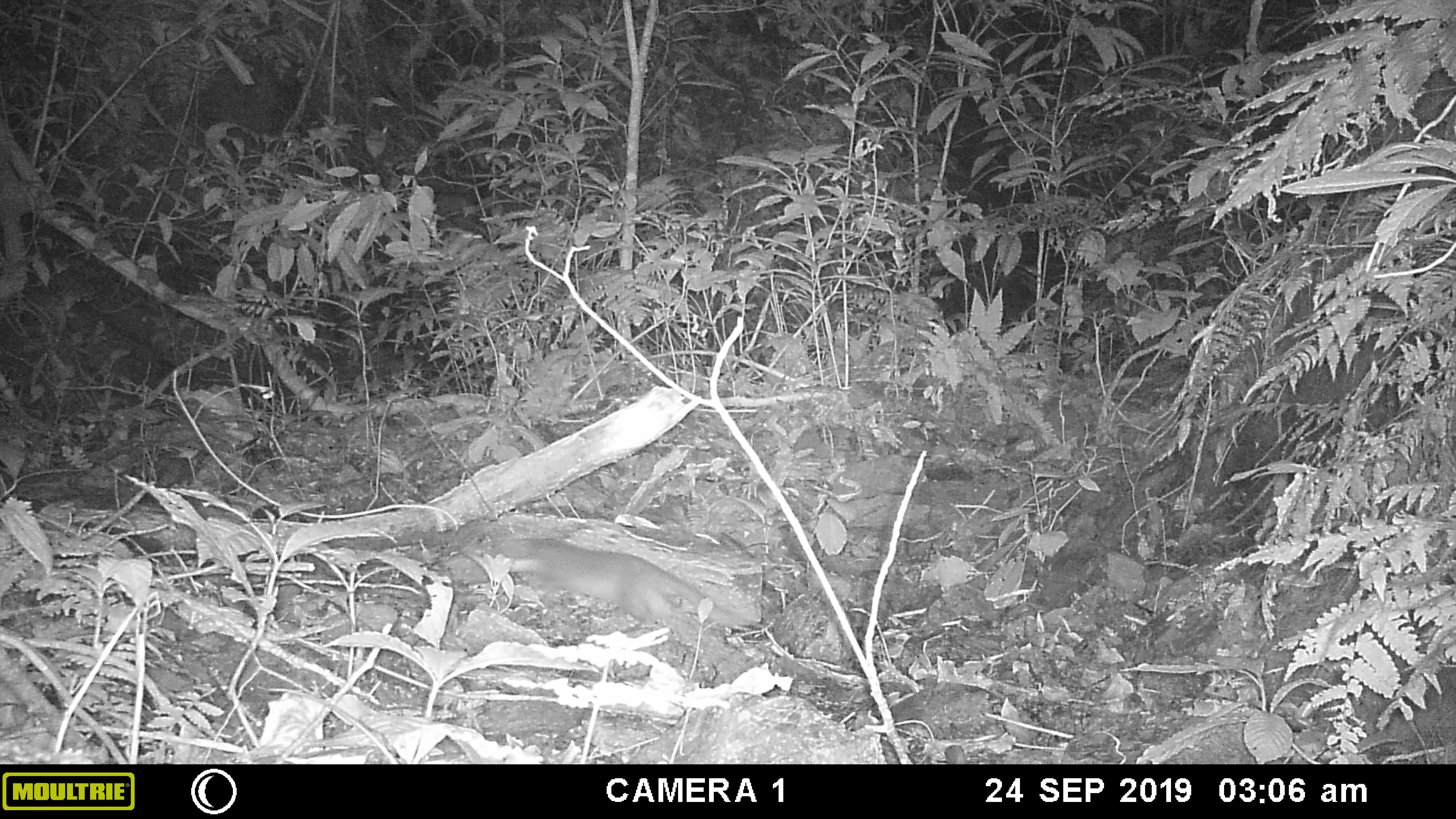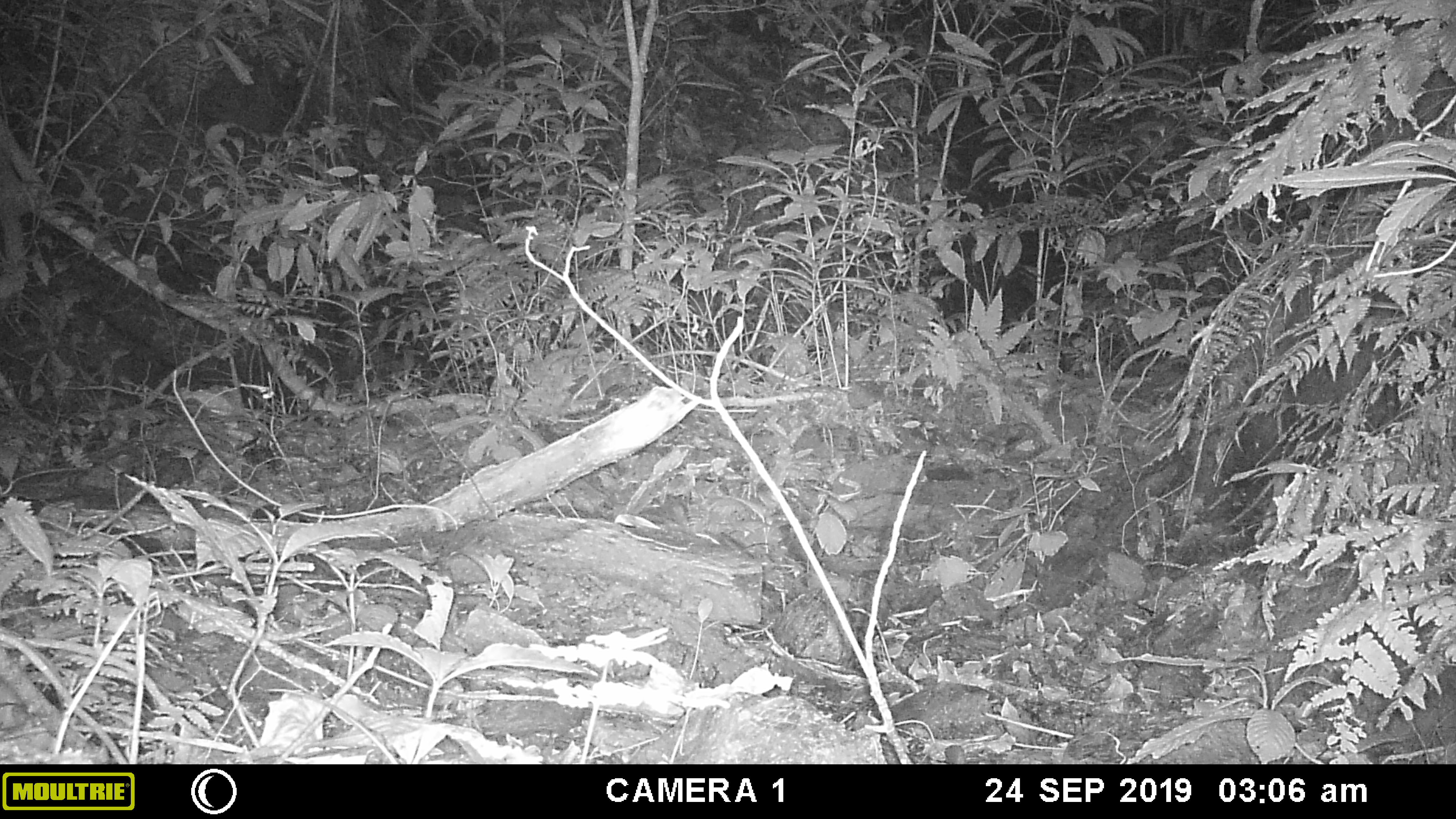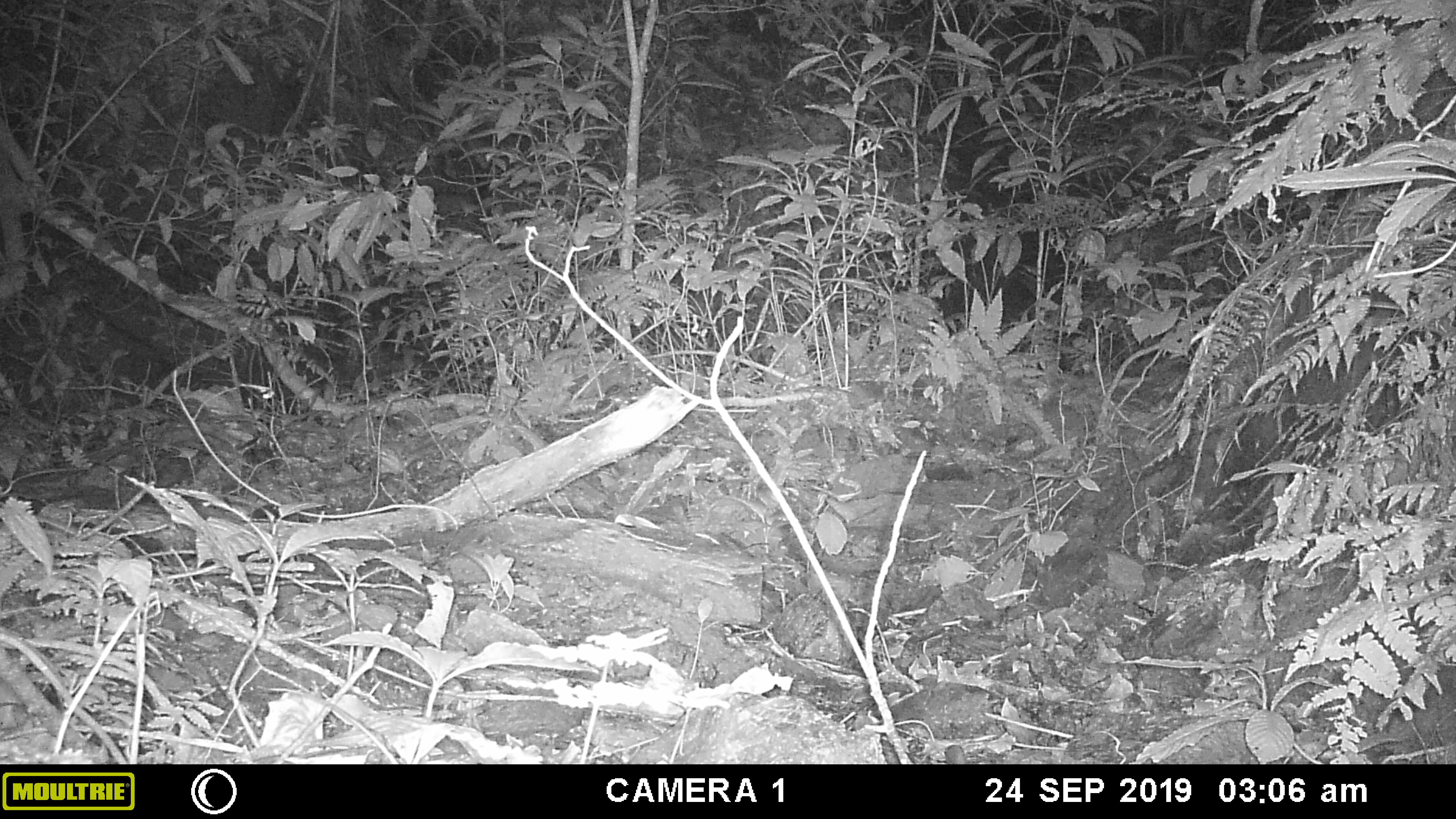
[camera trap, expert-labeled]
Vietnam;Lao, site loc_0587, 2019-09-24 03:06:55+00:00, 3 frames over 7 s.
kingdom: Animalia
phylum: Chordata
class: Mammalia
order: Carnivora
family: Mustelidae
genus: Melogale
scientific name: Melogale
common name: ferret badger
Ferret badger (Melogale). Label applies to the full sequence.